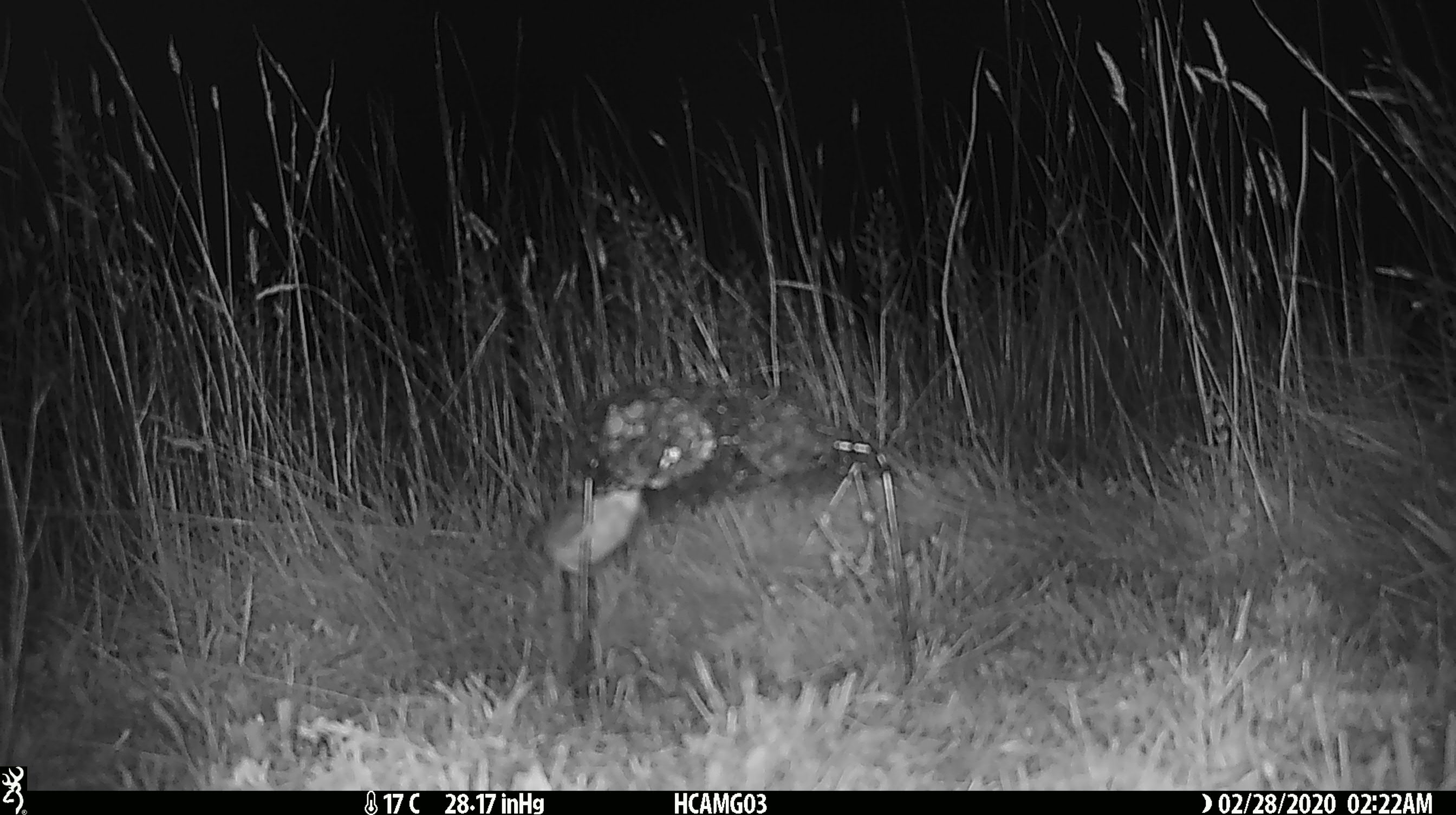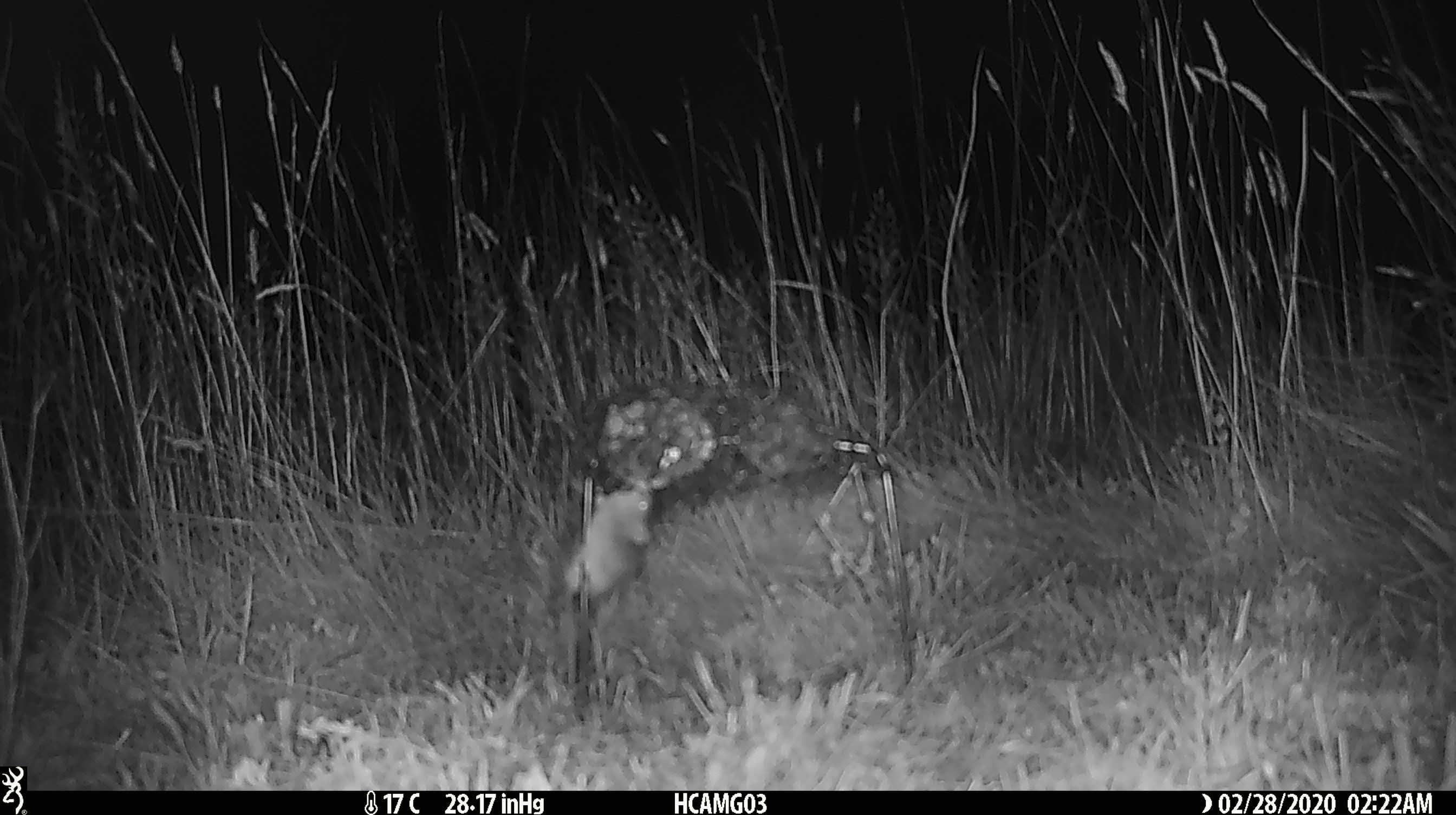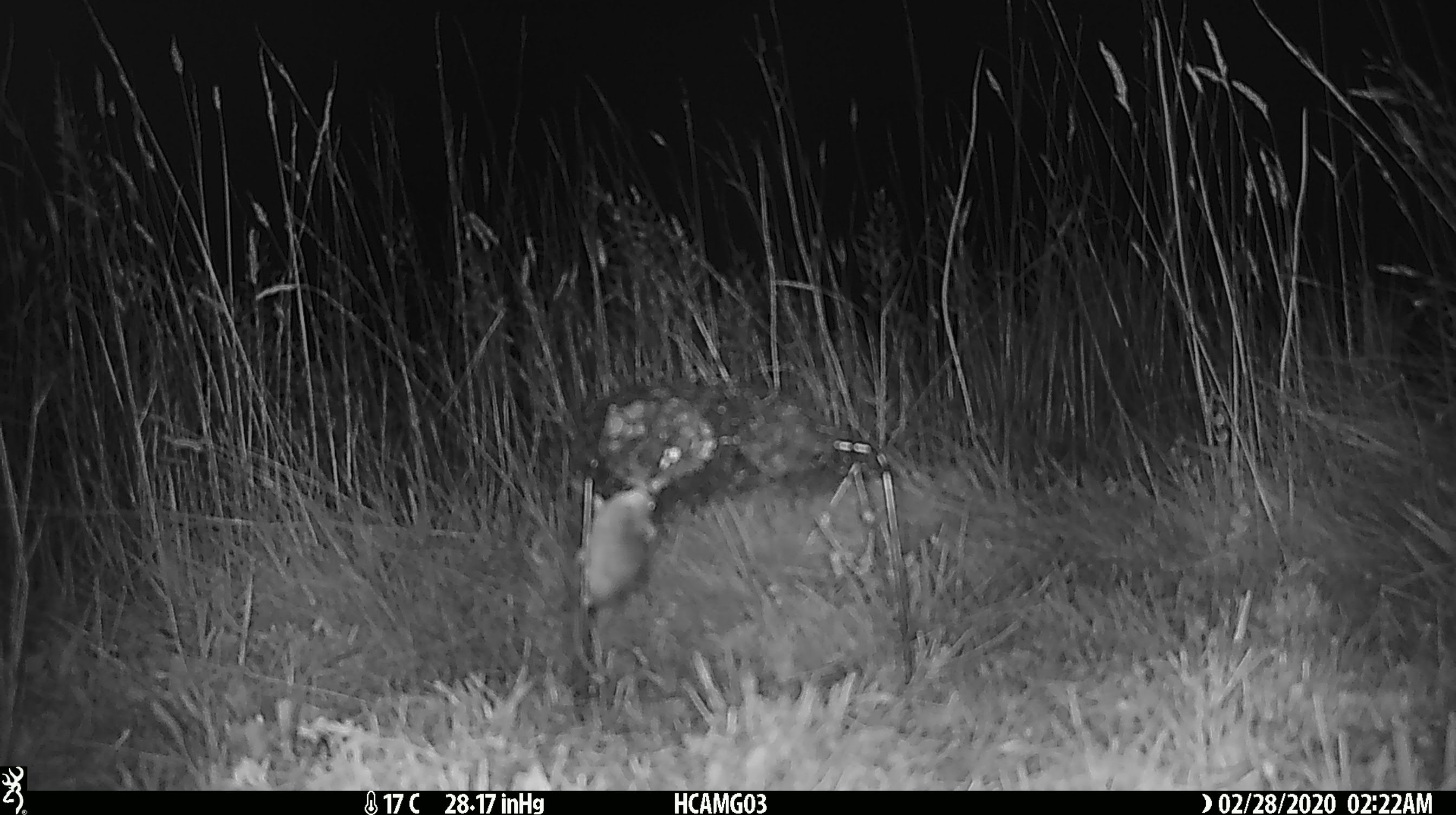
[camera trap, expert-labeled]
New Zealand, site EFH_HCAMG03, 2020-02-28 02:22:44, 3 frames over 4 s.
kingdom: Animalia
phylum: Chordata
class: Mammalia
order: Rodentia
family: Muridae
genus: Mus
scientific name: Mus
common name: mouse